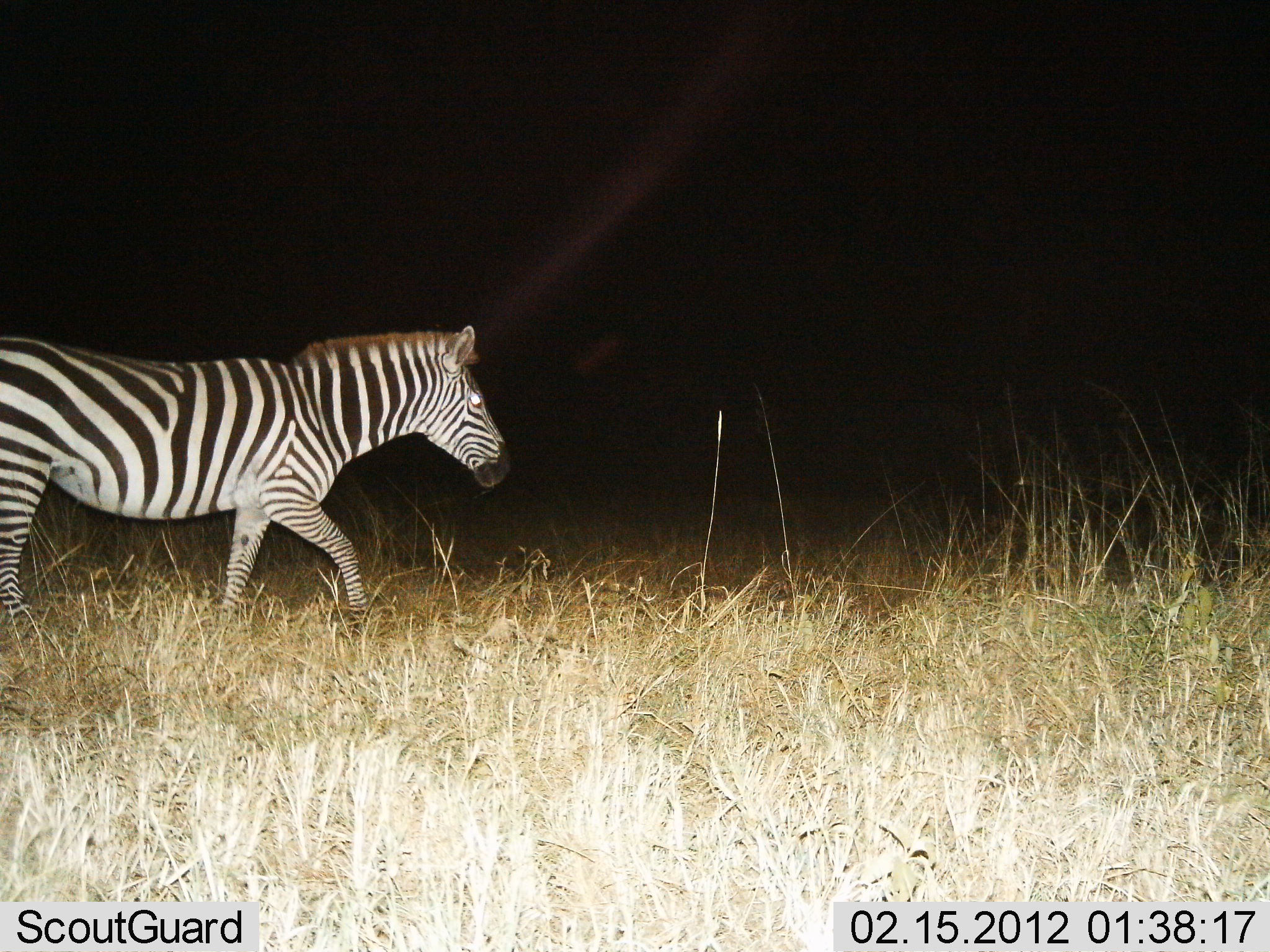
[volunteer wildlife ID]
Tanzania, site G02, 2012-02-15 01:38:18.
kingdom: Animalia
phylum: Chordata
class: Mammalia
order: Perissodactyla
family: Equidae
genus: Equus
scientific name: Equus quagga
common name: plains zebra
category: zebra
Zebra (plains zebra) (Equus quagga), count 1. Behavior (volunteer vote fractions): standing 0%, resting 0%, moving 100%, interacting 0%. Young present (vote fraction): 0%. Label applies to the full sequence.